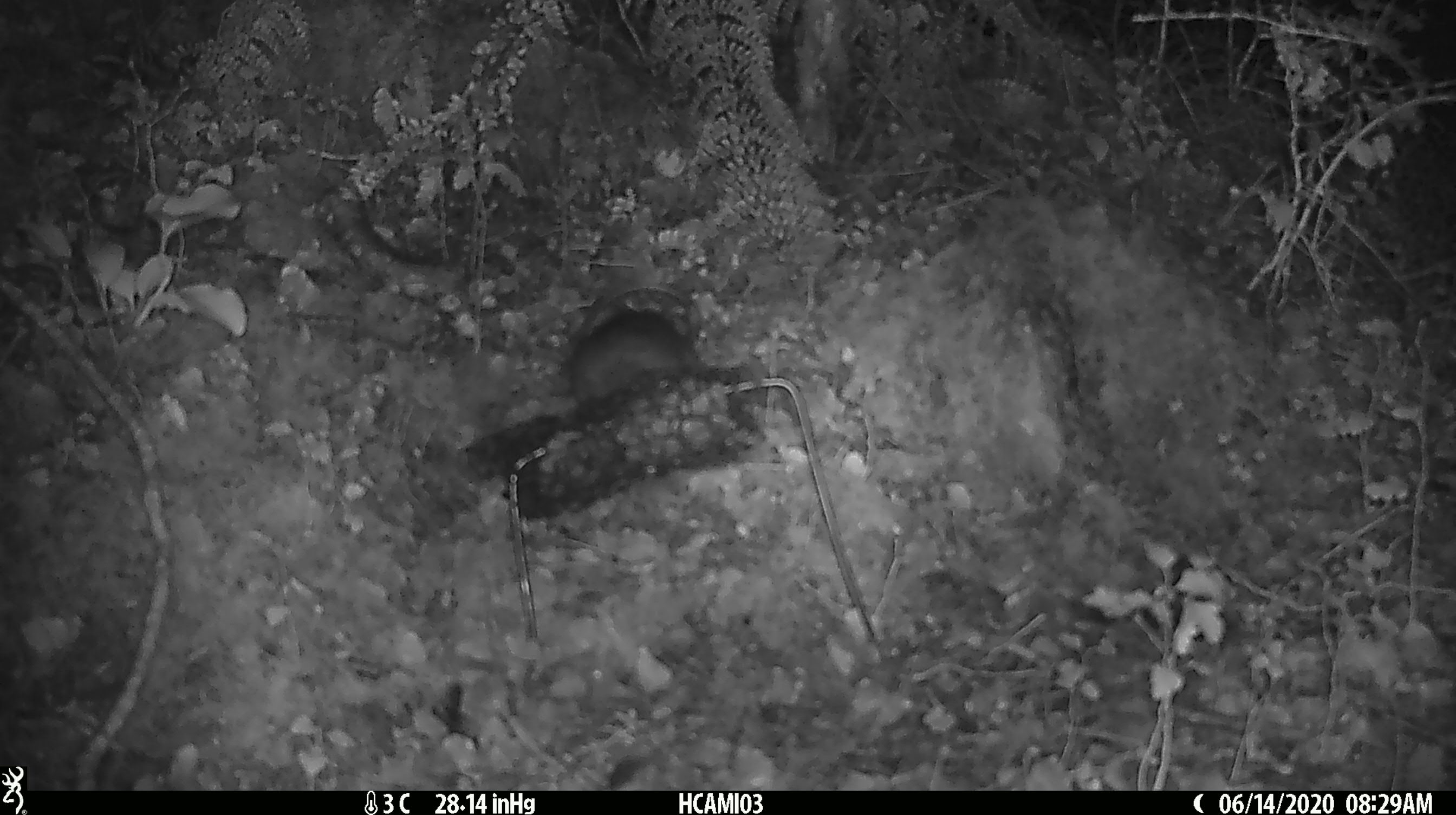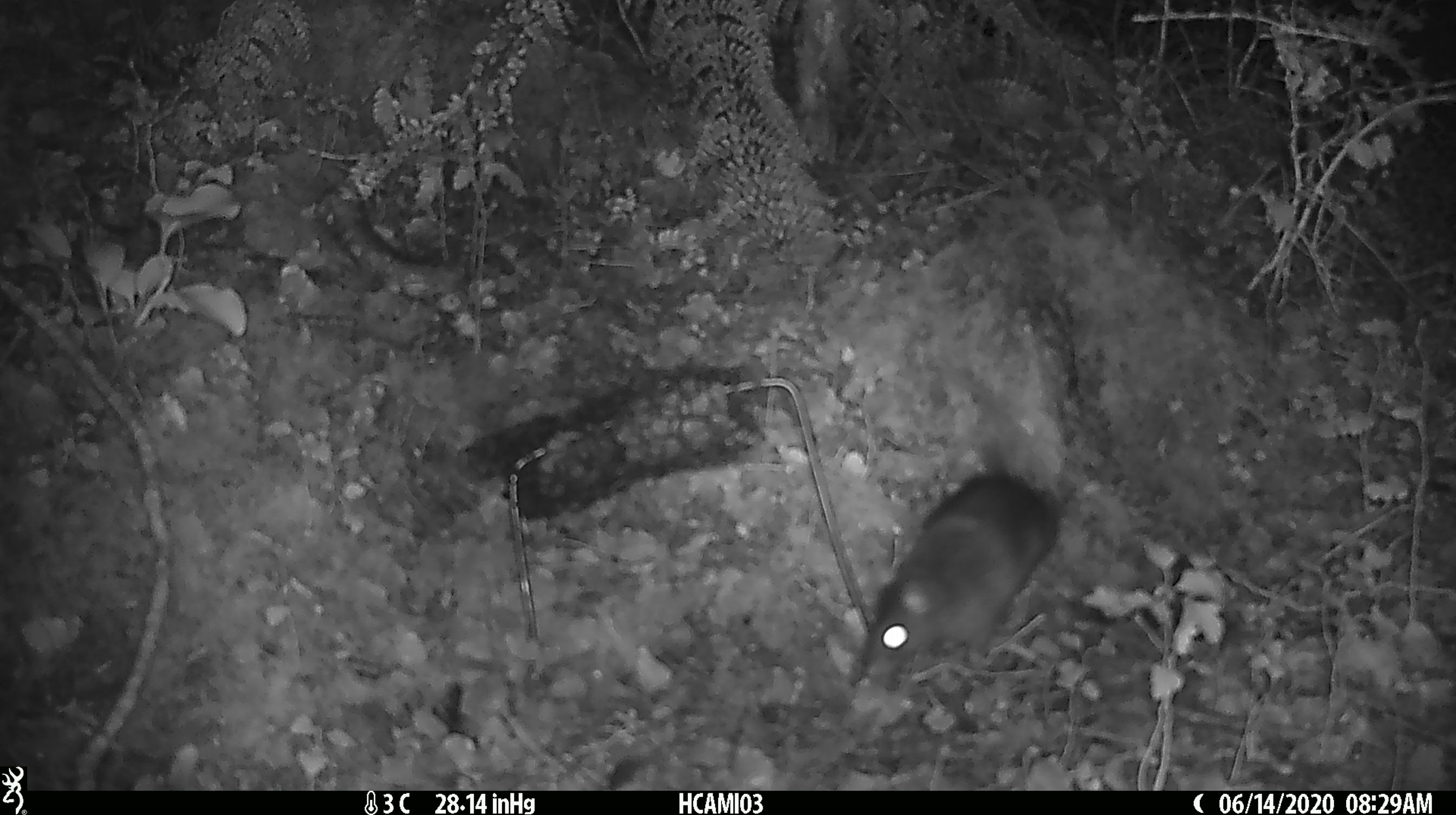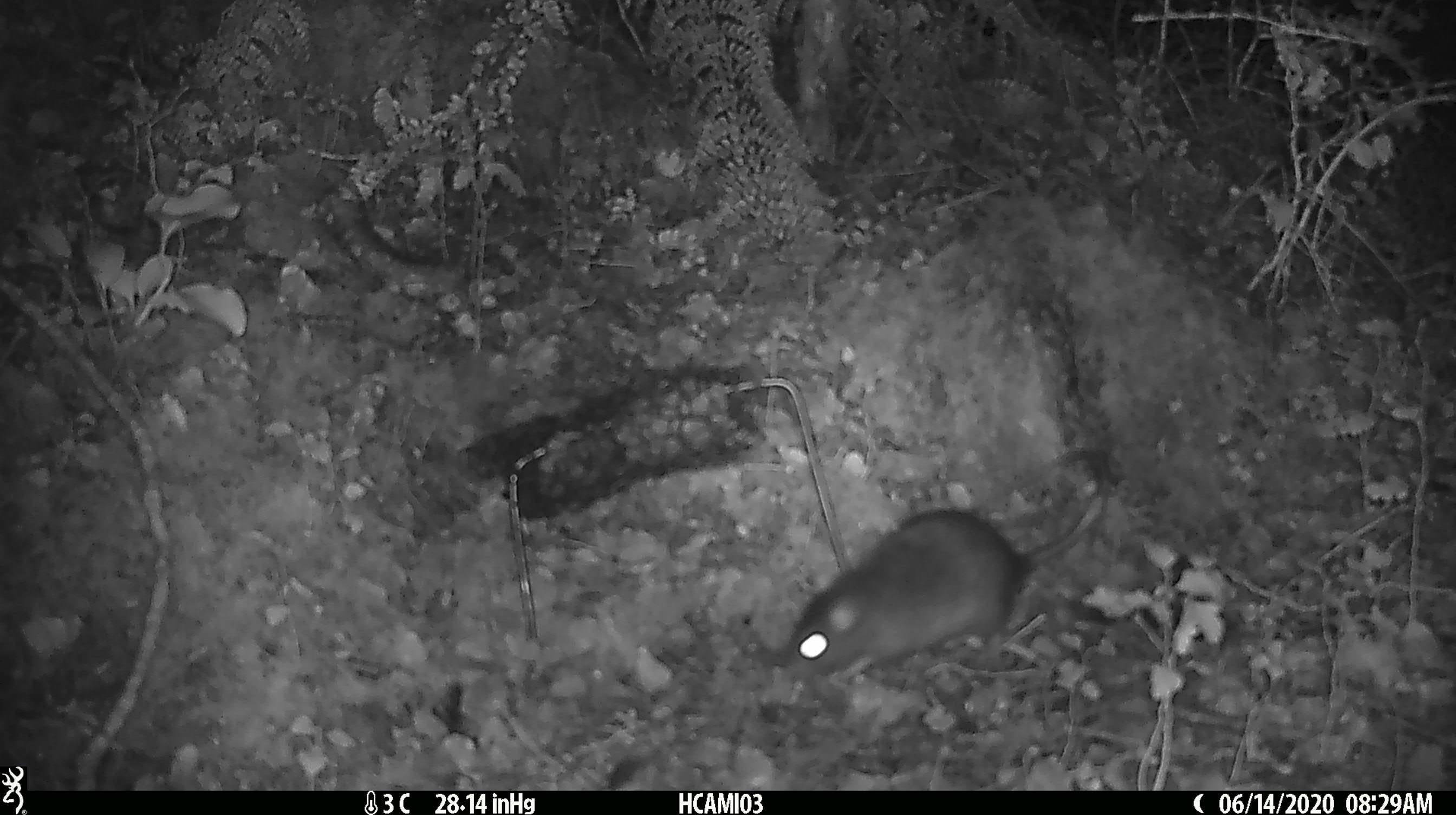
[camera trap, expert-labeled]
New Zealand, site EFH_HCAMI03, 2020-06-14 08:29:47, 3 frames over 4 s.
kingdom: Animalia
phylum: Chordata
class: Mammalia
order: Rodentia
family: Muridae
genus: Rattus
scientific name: Rattus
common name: rat